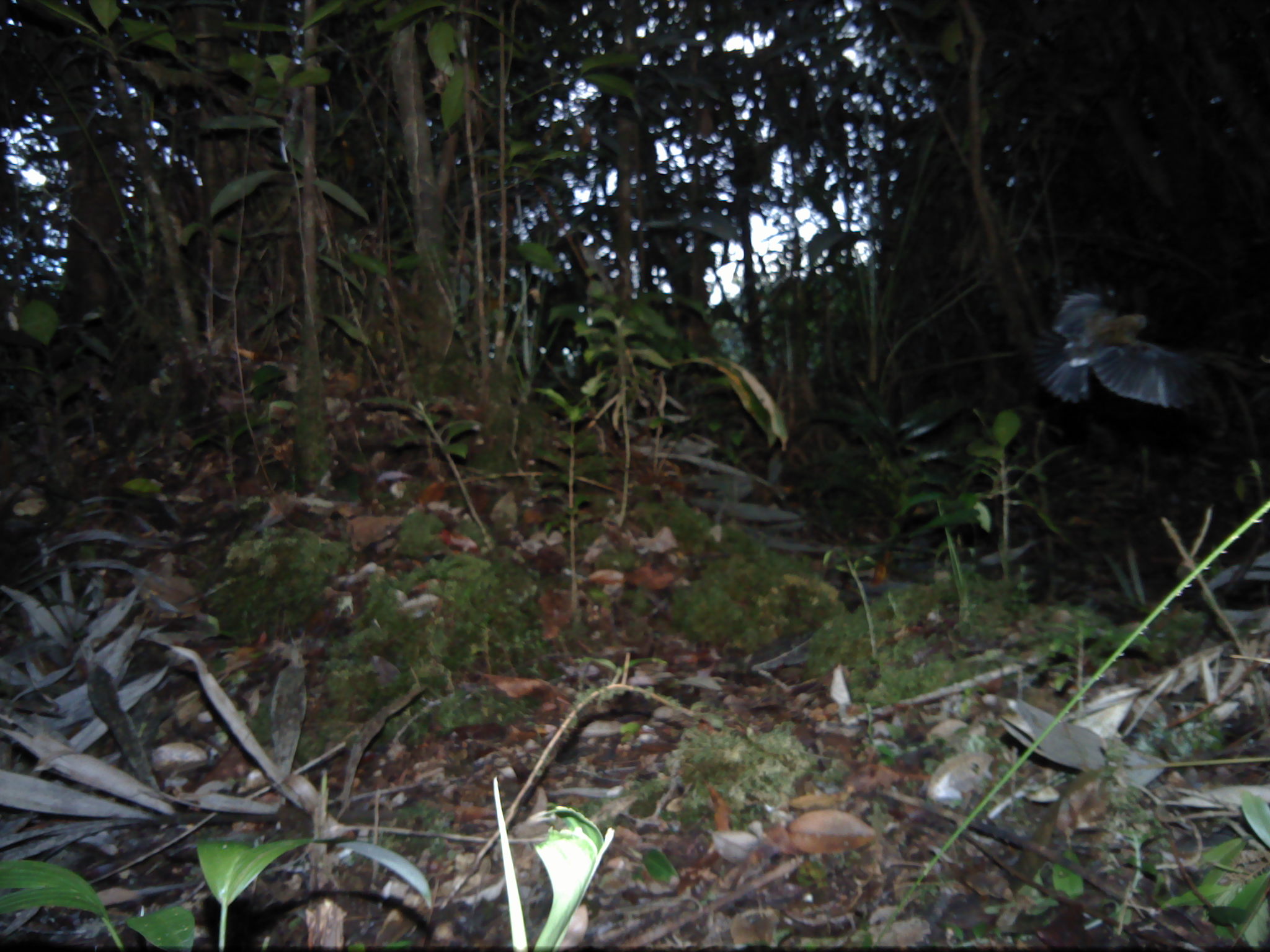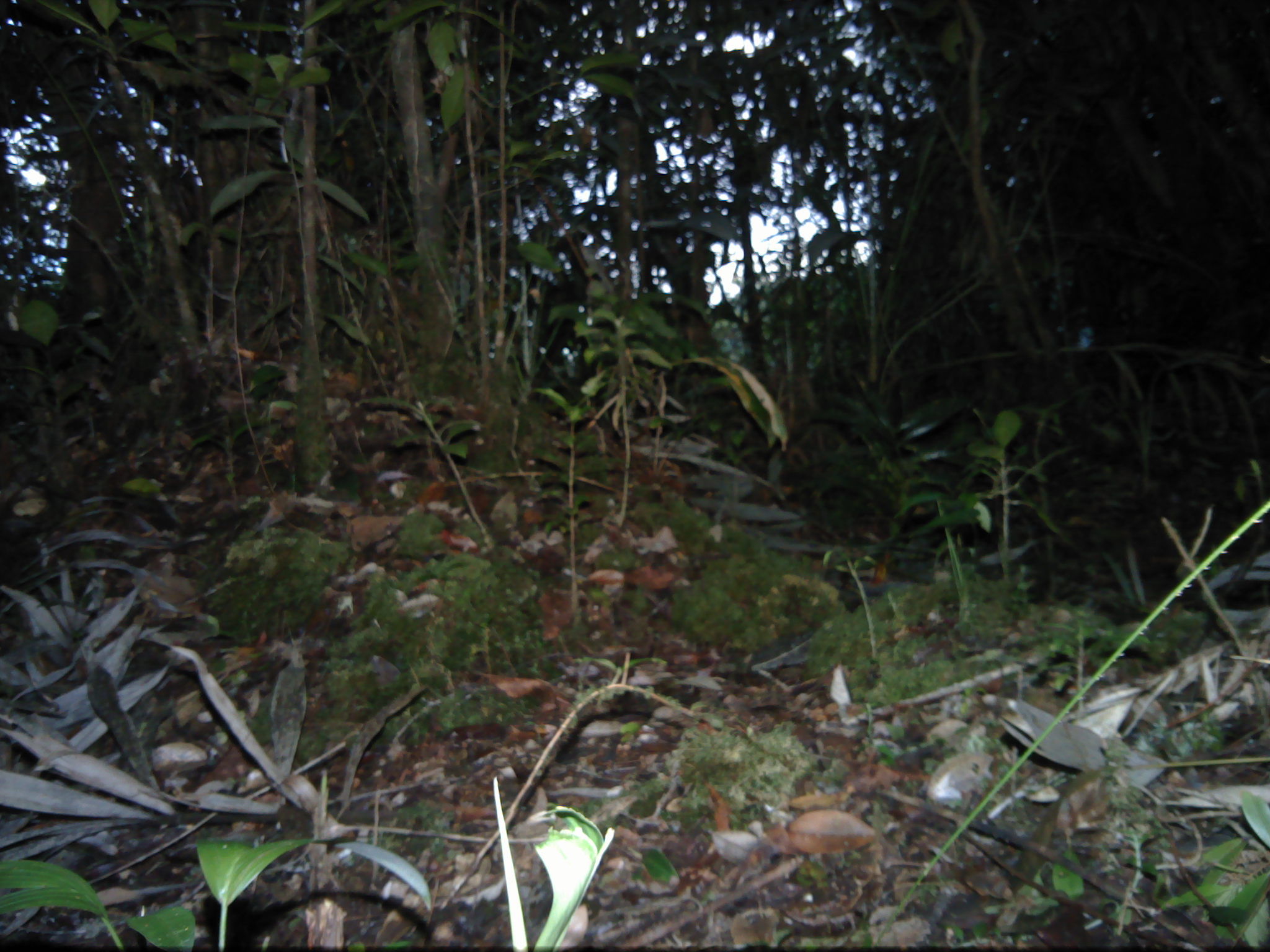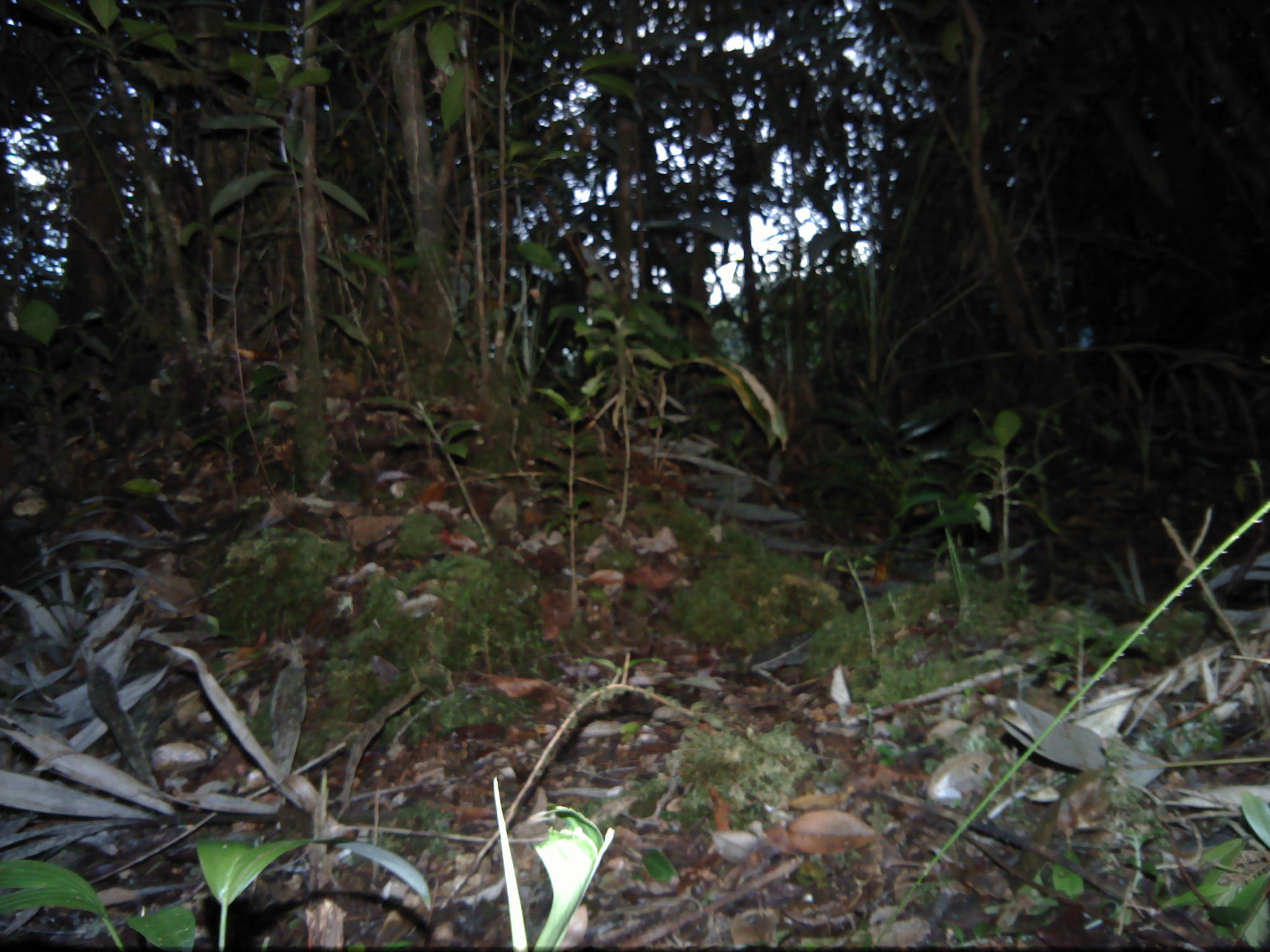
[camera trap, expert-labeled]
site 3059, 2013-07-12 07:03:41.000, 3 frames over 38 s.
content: unidentified animal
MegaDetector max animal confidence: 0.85